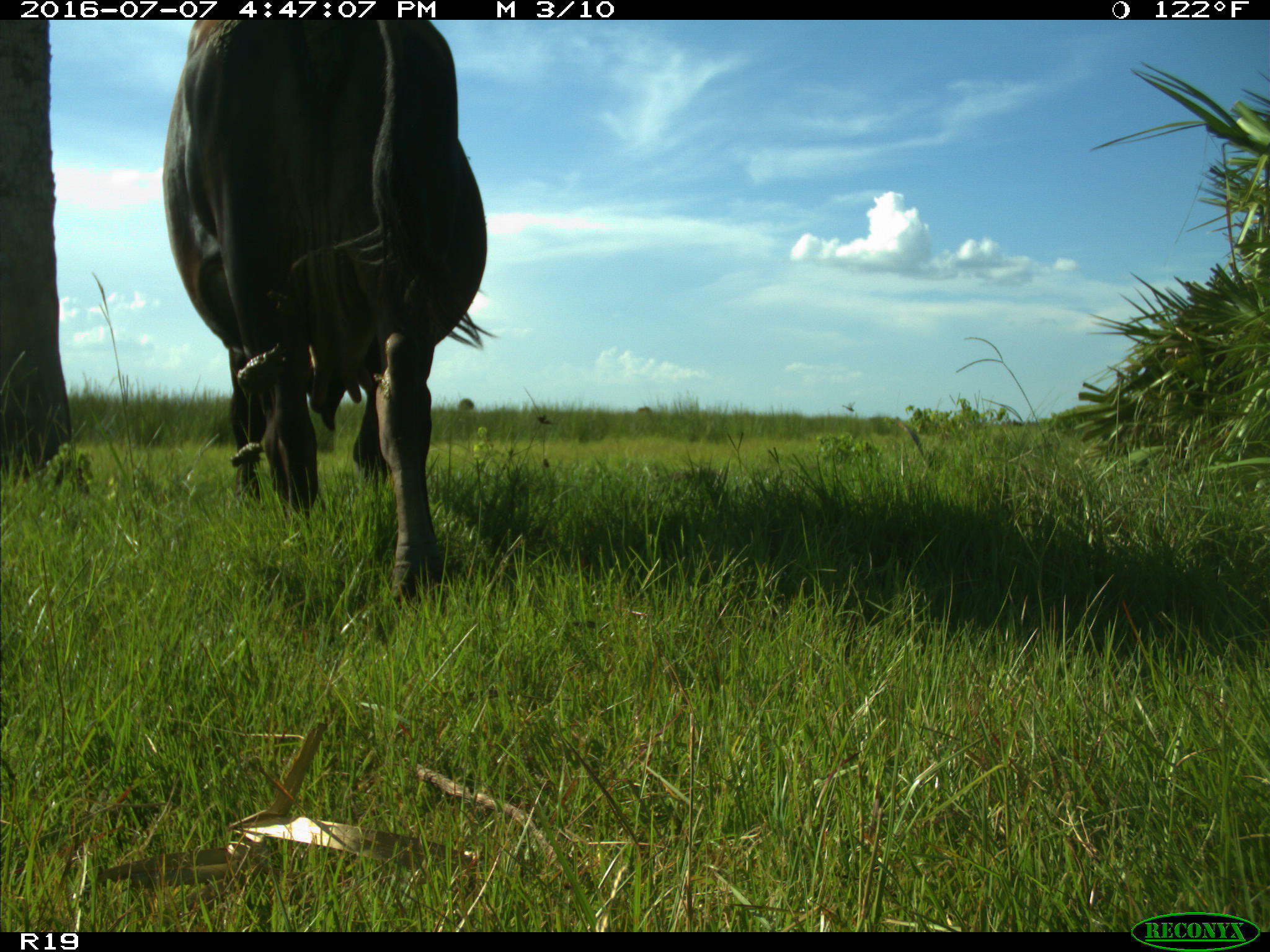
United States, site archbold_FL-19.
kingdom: Animalia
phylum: Chordata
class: Mammalia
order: Artiodactyla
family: Bovidae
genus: Bos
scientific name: Bos taurus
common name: domestic cow